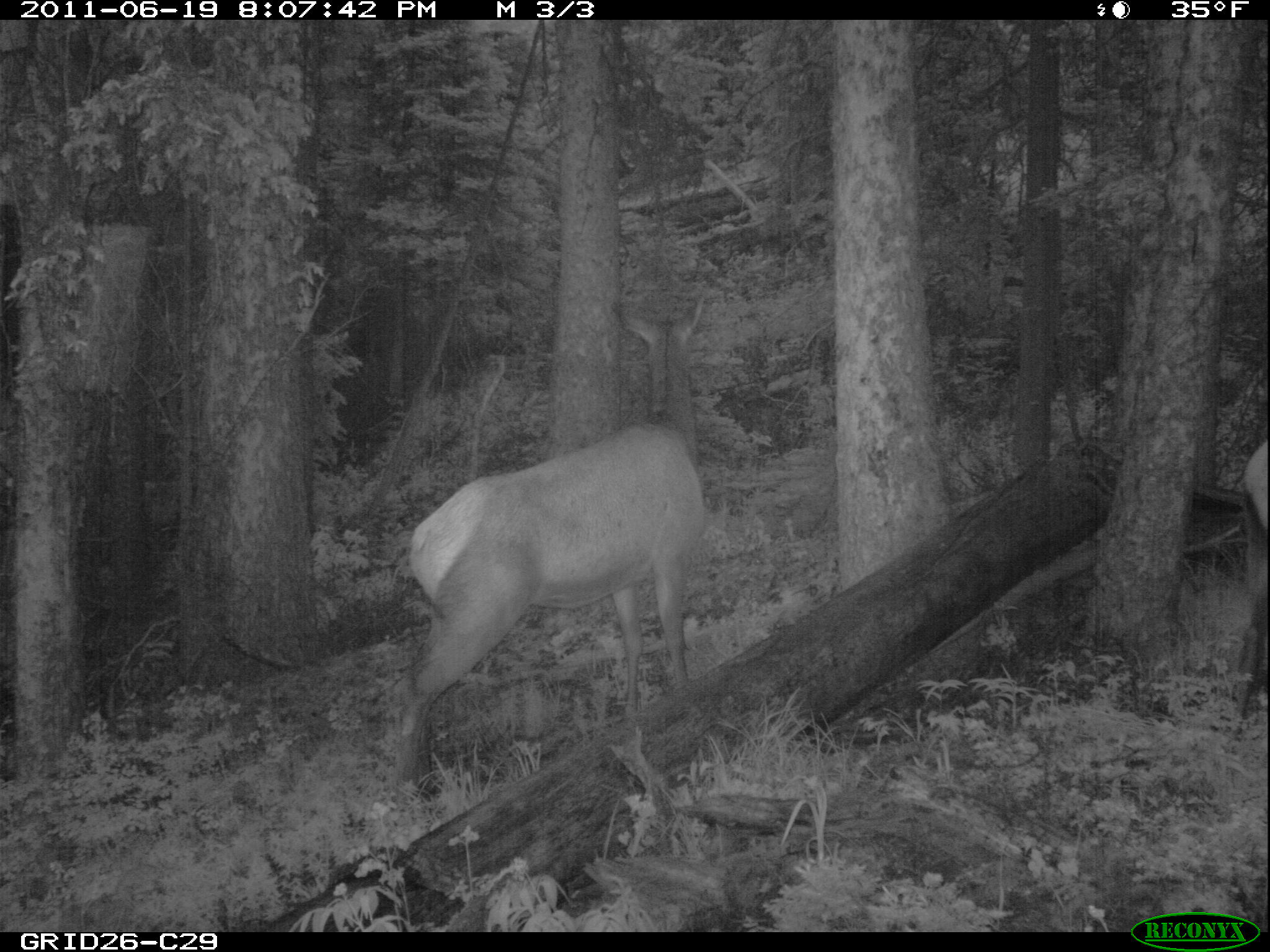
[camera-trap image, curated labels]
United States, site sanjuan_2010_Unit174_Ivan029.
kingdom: Animalia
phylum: Chordata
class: Mammalia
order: Artiodactyla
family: Cervidae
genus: Cervus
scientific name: Cervus elaphus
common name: red deer